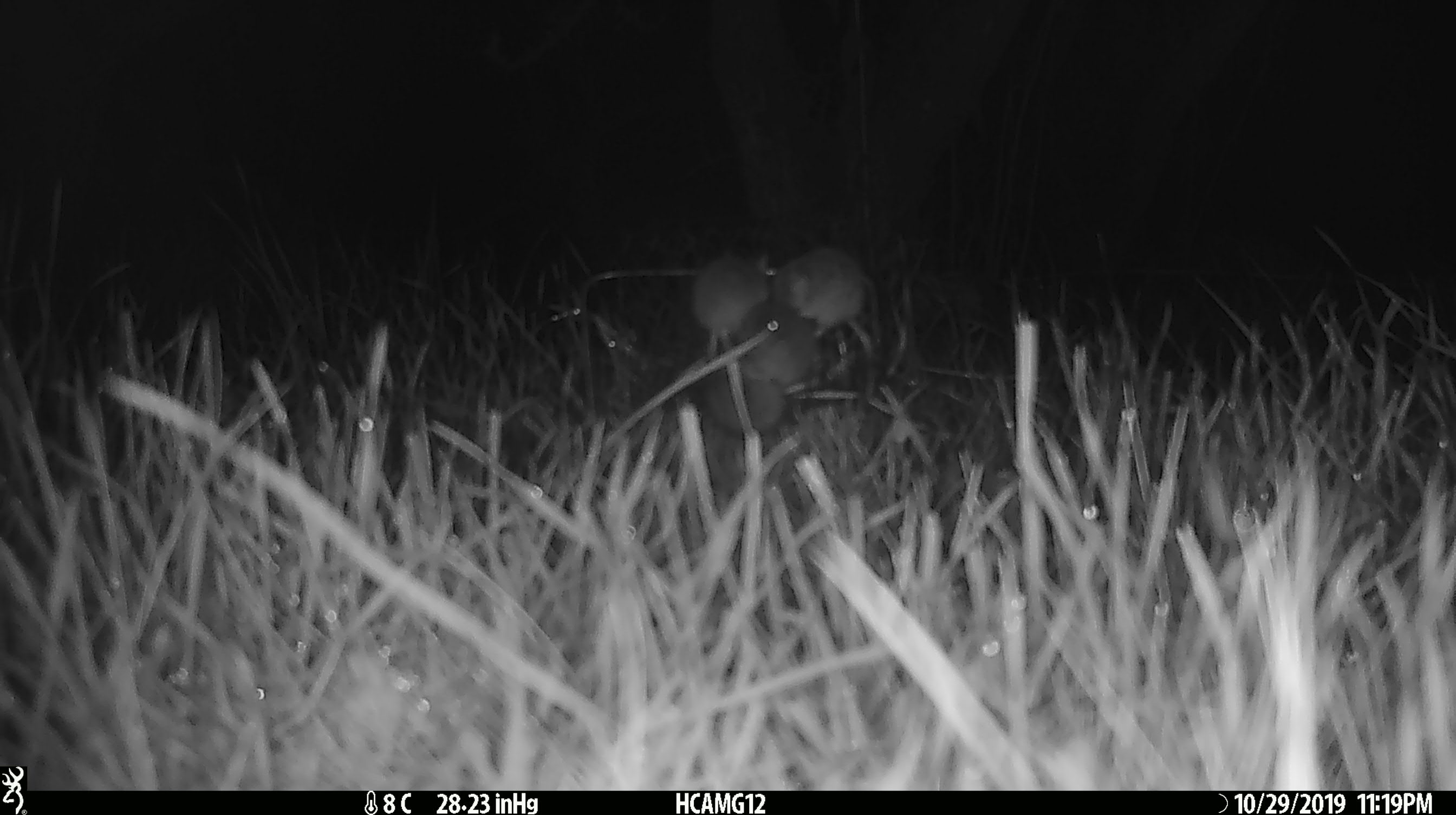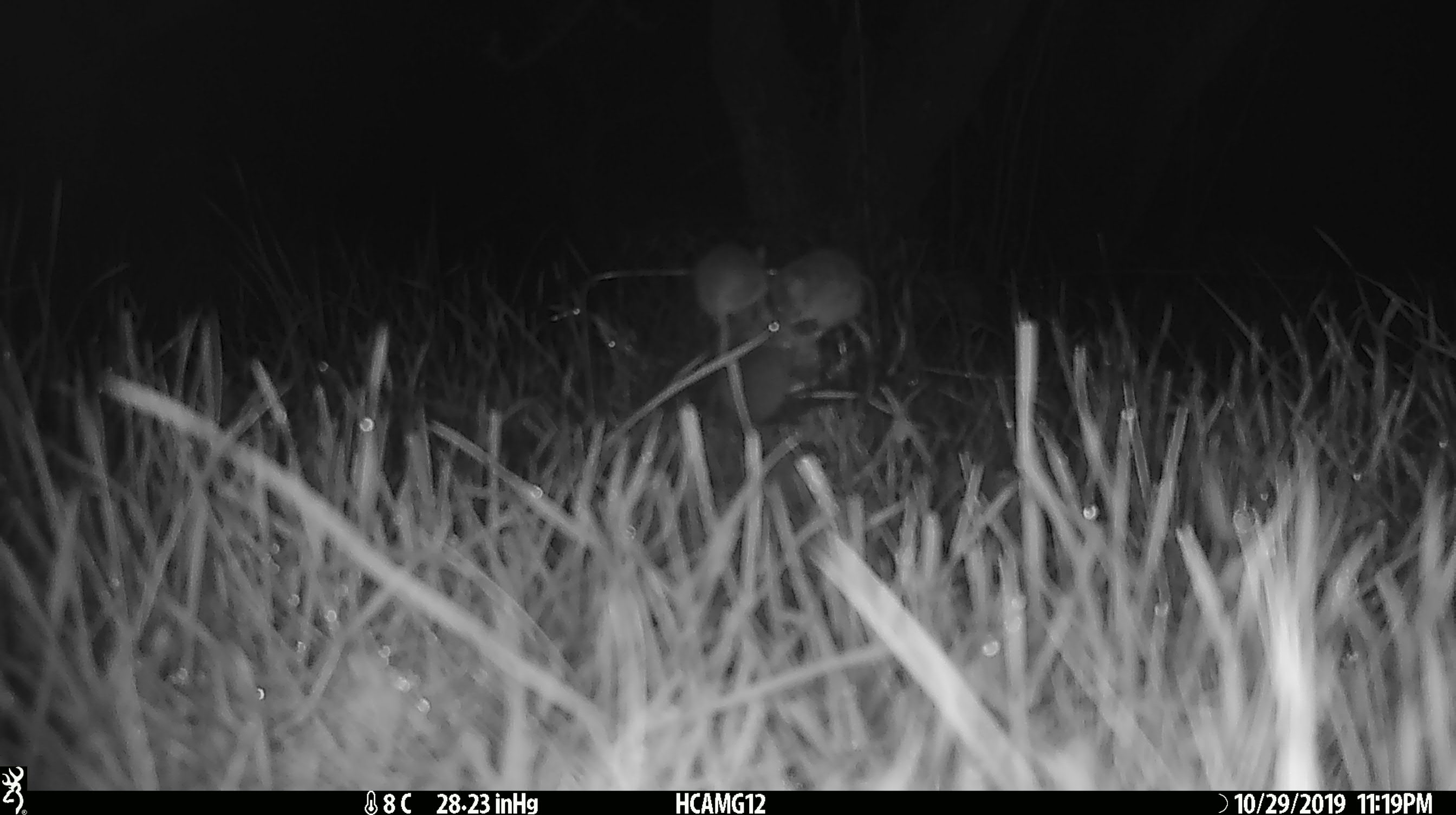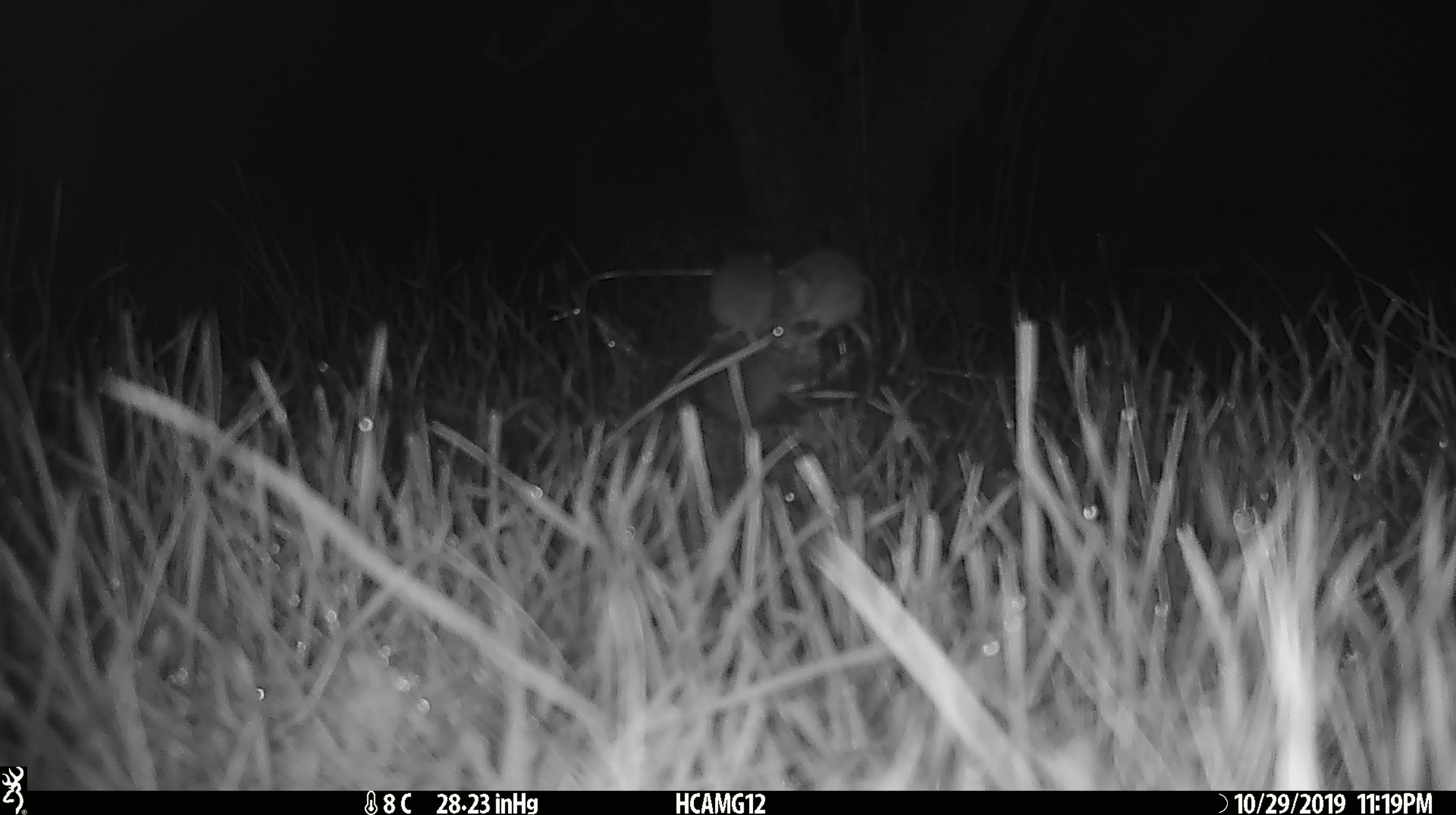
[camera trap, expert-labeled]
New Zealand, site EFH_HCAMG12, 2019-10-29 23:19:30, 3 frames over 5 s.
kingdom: Animalia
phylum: Chordata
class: Mammalia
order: Rodentia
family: Muridae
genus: Mus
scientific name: Mus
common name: mouse